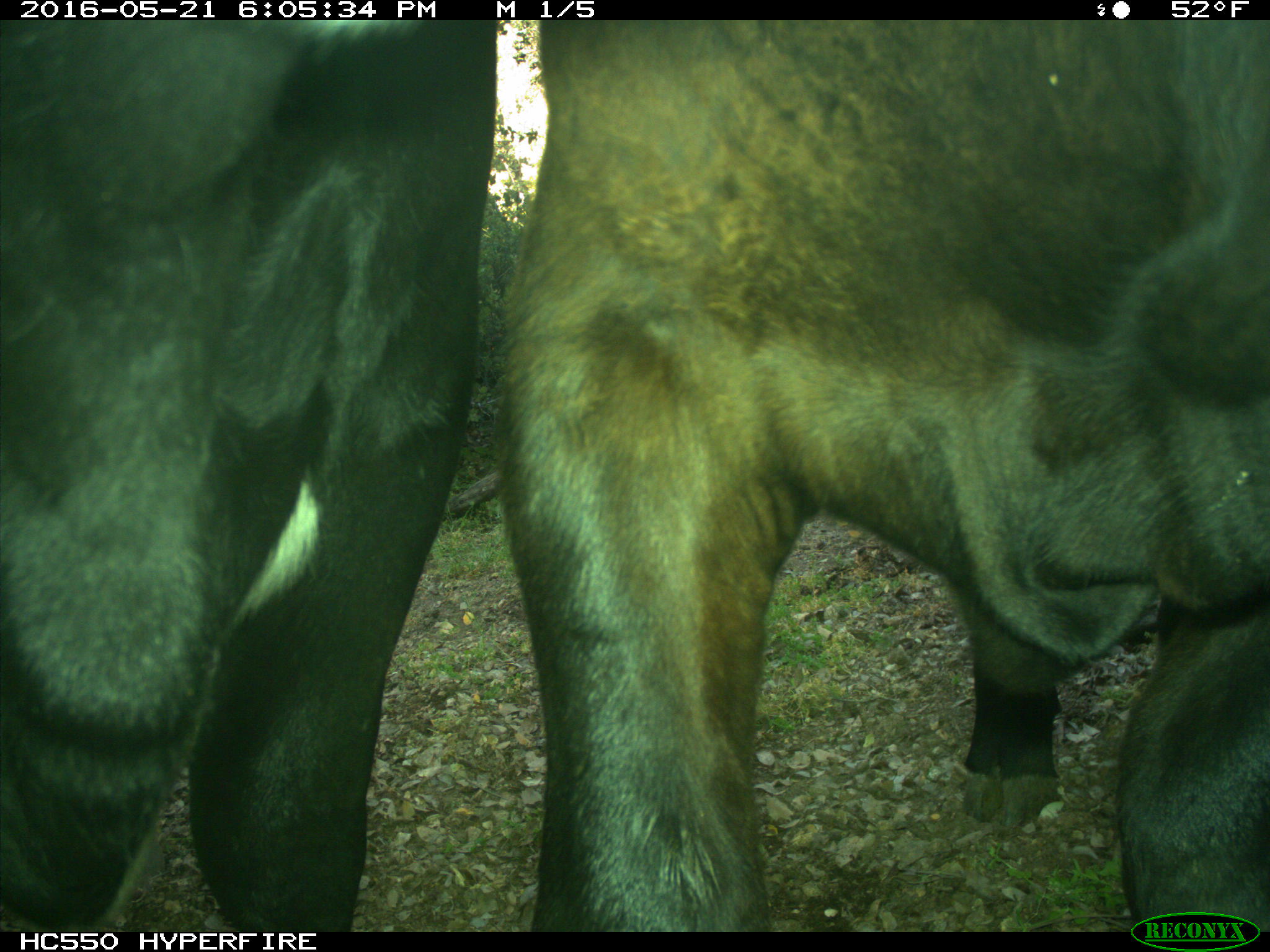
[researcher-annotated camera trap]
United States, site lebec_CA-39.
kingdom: Animalia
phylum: Chordata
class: Mammalia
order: Artiodactyla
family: Bovidae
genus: Bos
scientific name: Bos taurus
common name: domestic cow